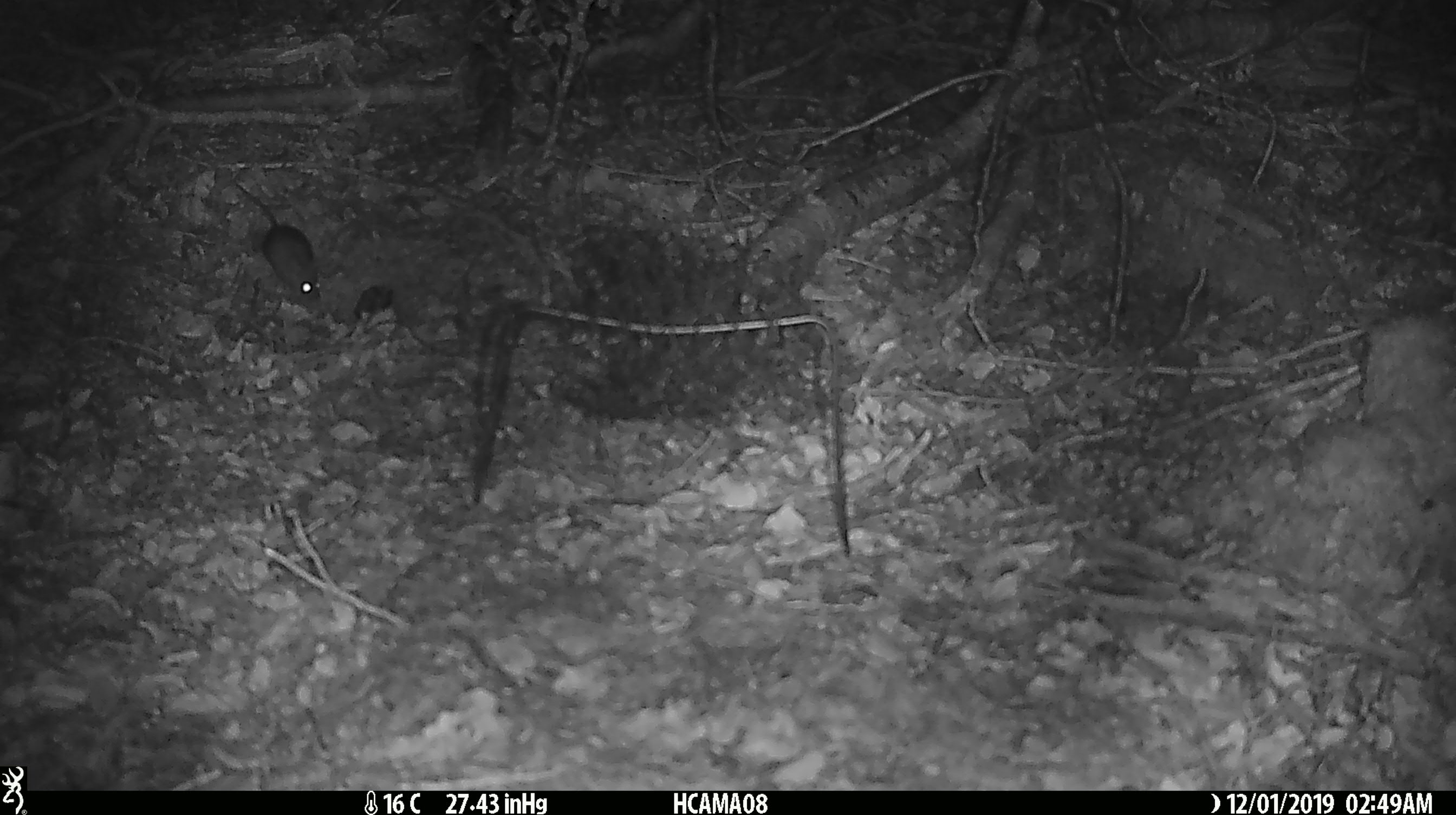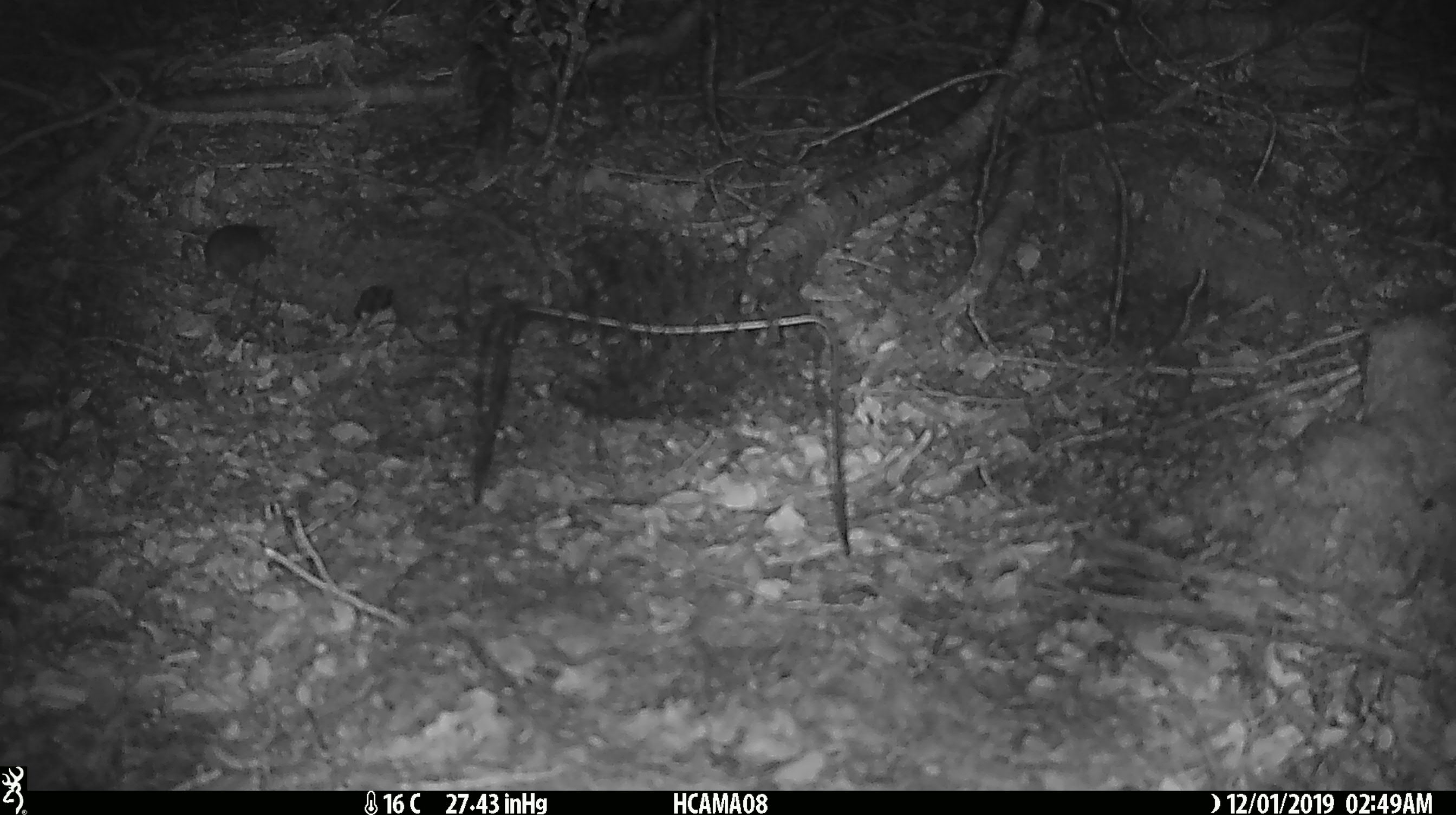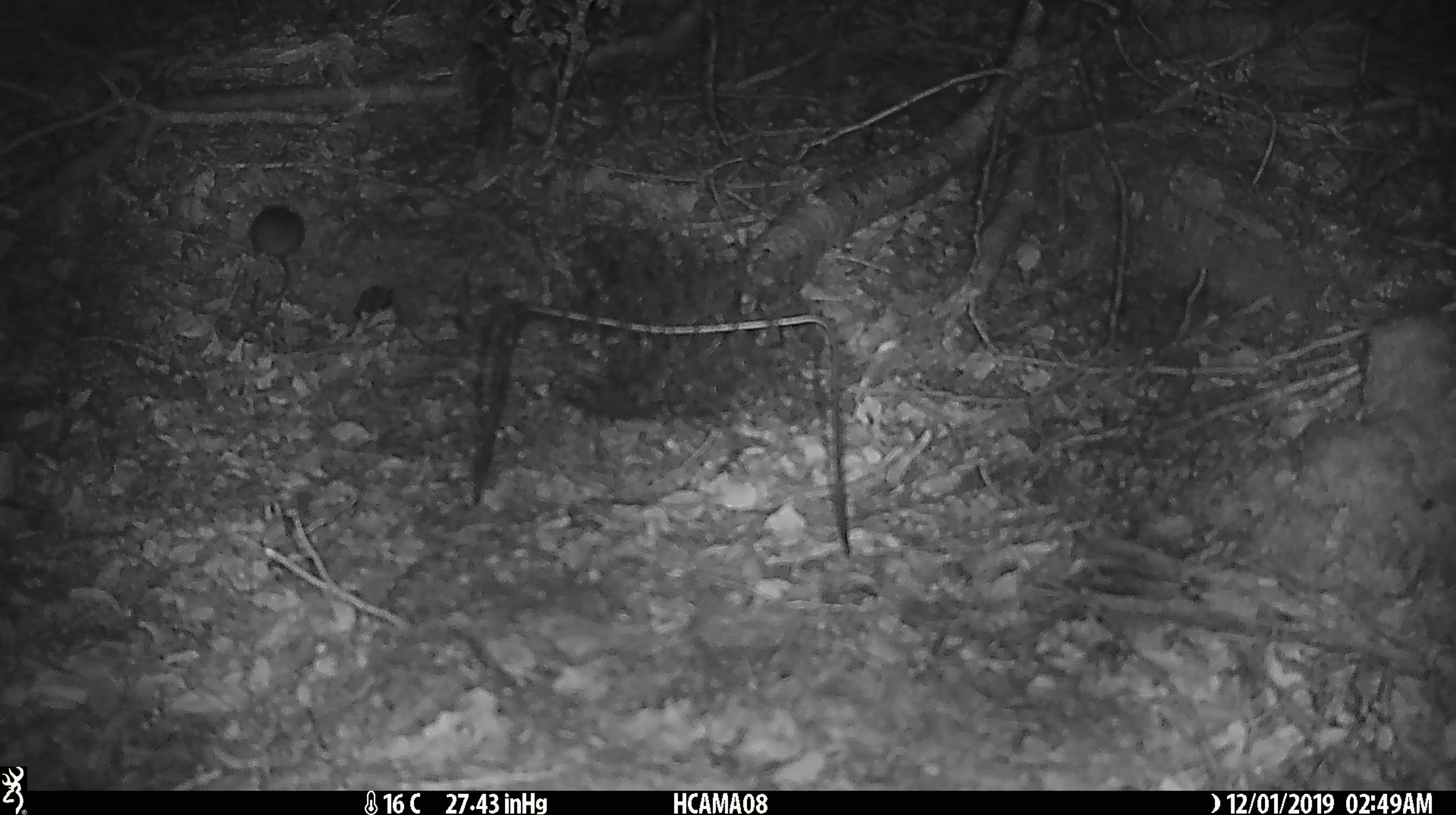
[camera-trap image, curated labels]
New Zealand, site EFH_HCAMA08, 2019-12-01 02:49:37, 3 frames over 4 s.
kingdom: Animalia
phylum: Chordata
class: Mammalia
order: Rodentia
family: Muridae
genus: Mus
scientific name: Mus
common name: mouse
Mouse (Mus).